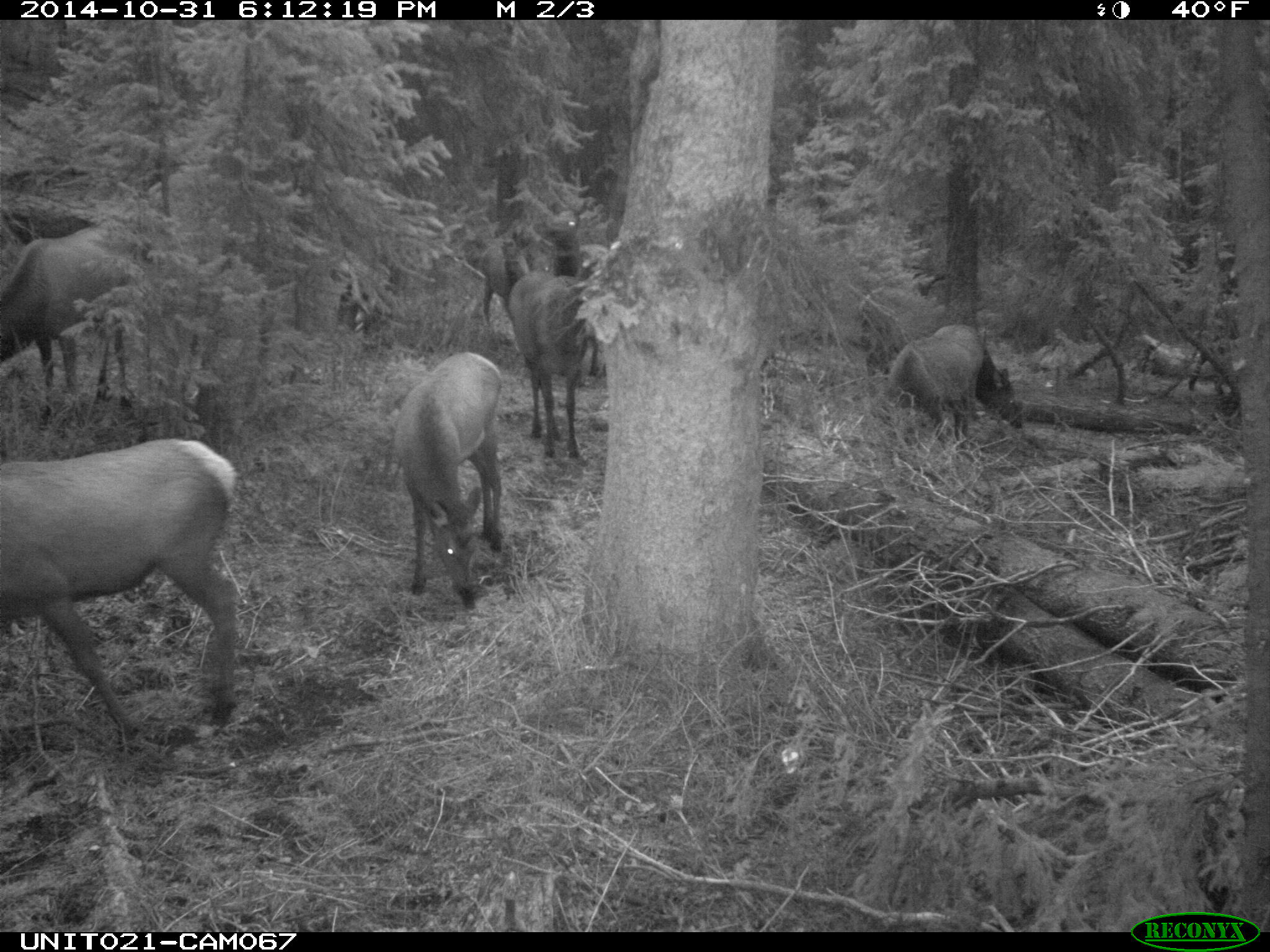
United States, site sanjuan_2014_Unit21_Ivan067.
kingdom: Animalia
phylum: Chordata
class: Mammalia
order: Artiodactyla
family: Cervidae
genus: Cervus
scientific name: Cervus elaphus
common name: red deer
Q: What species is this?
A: Cervus elaphus (red deer).